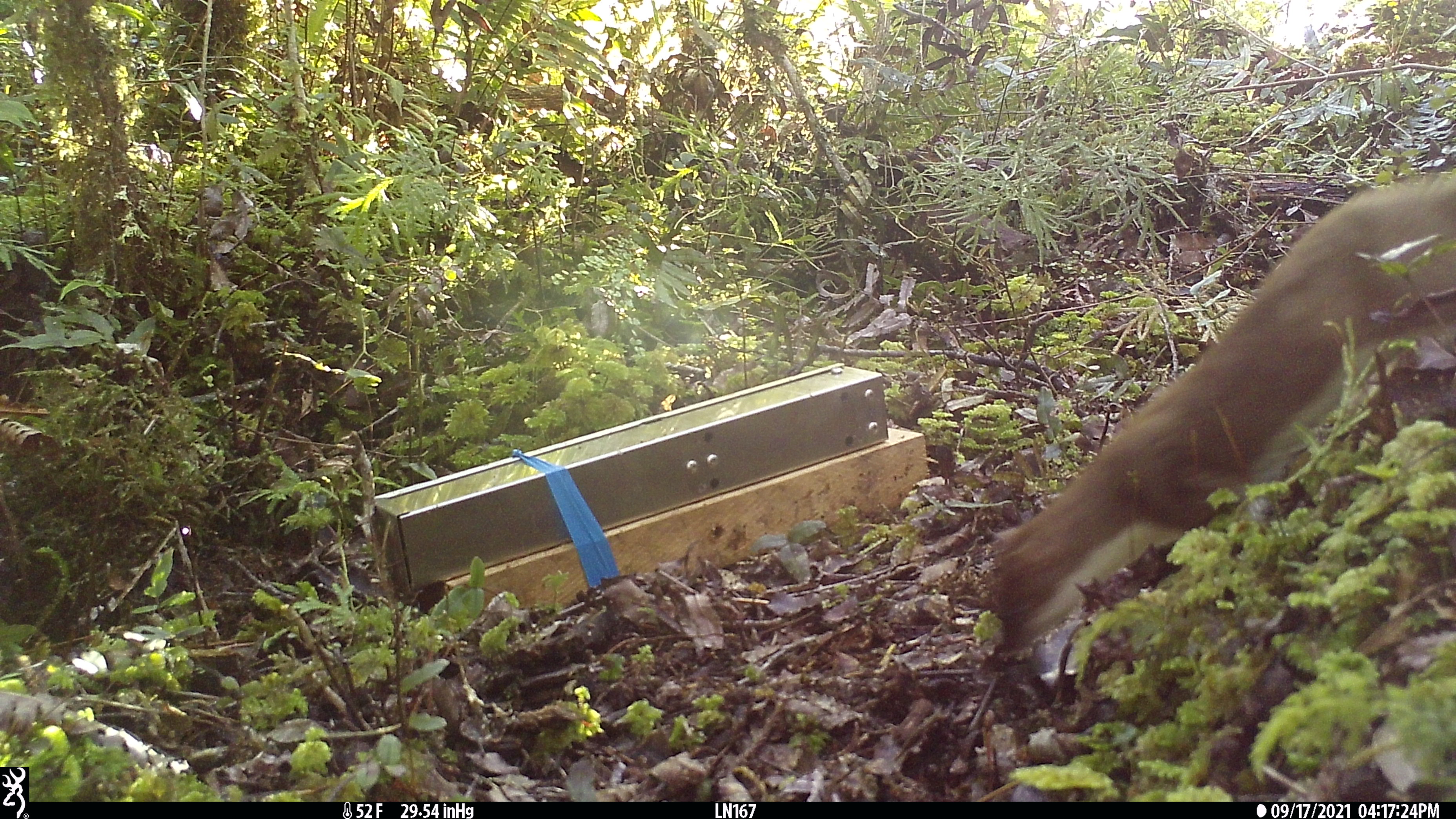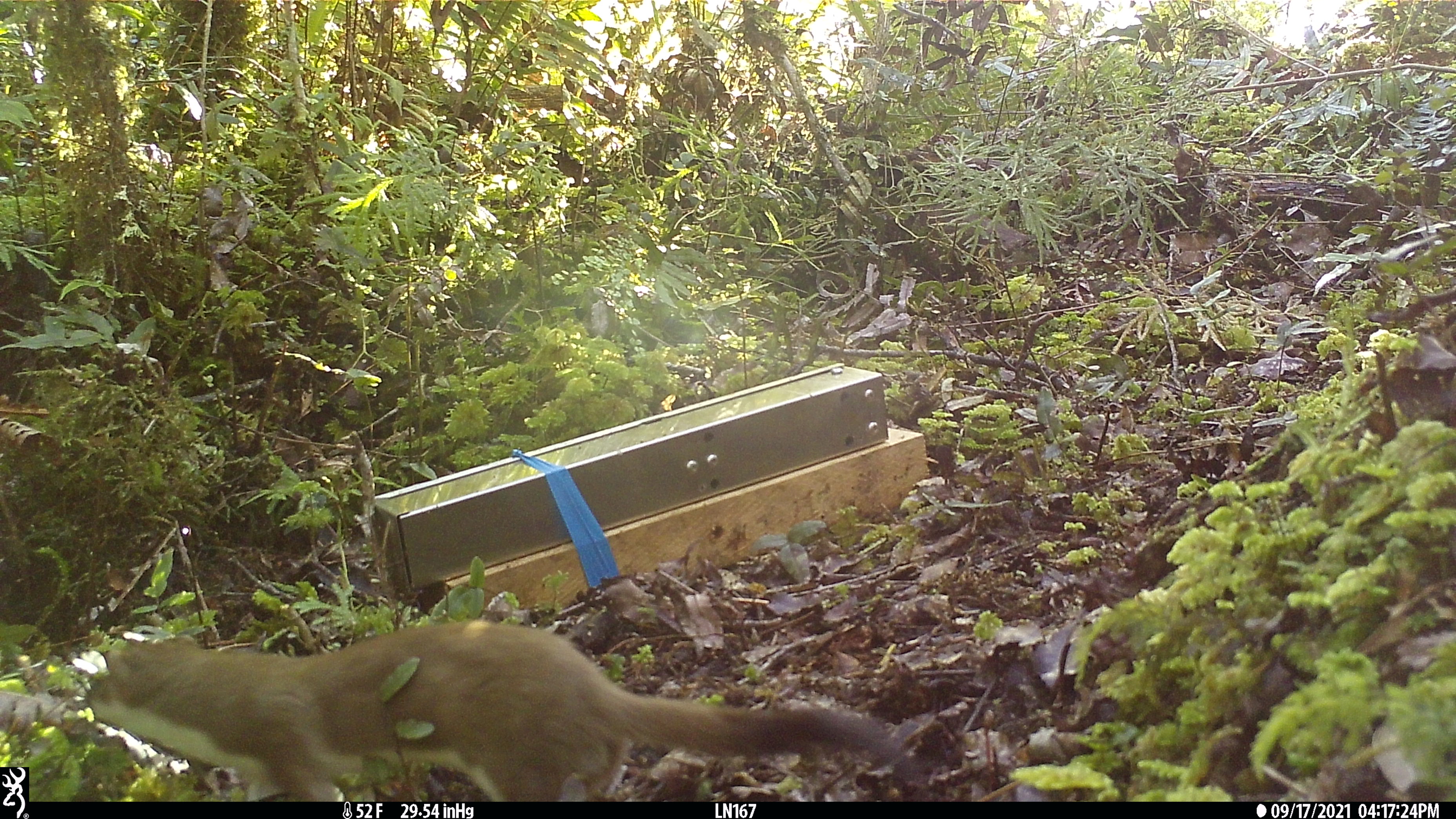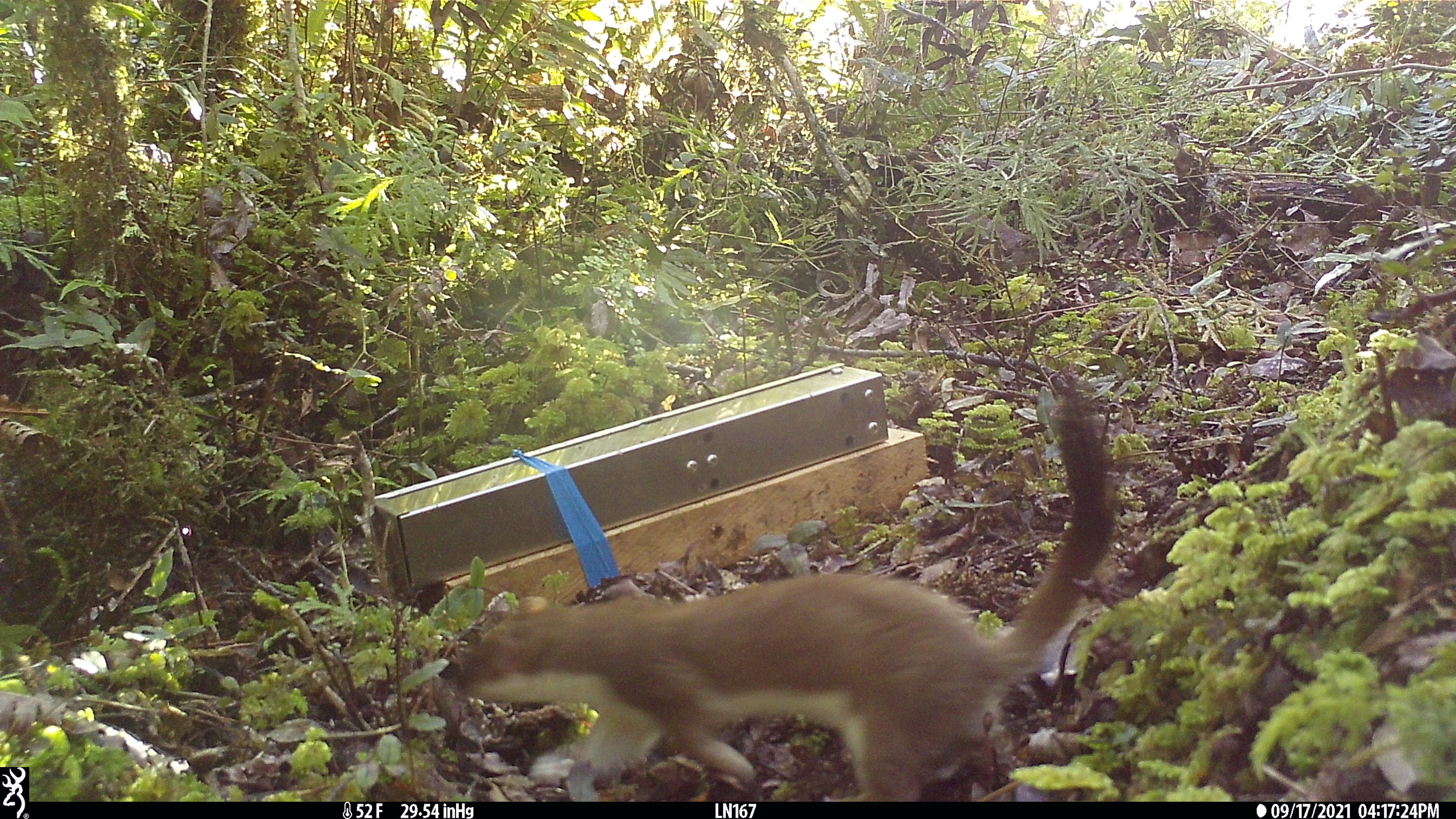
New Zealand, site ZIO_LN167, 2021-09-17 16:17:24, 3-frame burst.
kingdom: Animalia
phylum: Chordata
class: Mammalia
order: Carnivora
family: Mustelidae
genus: Mustela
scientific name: Mustela erminea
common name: stoat